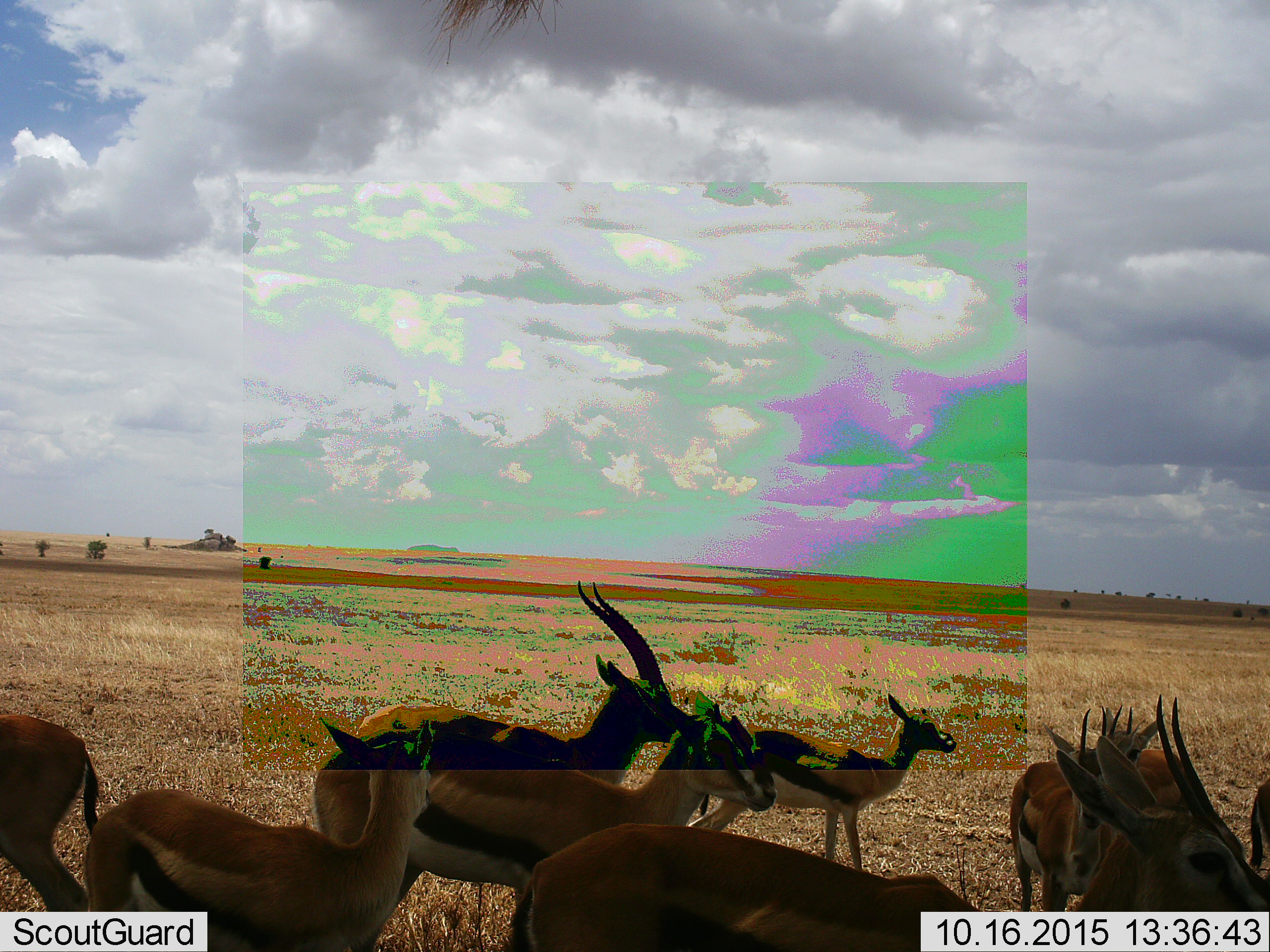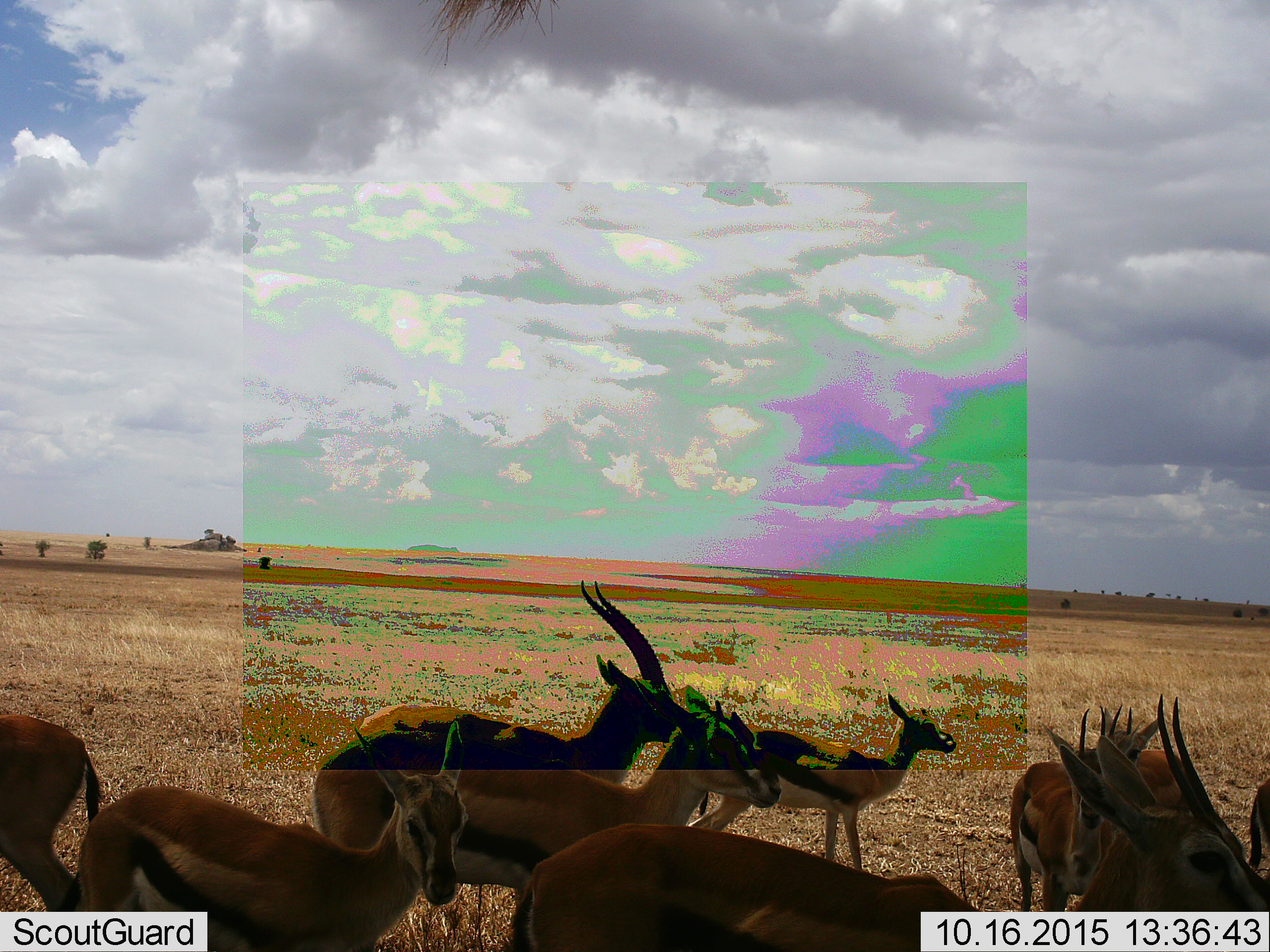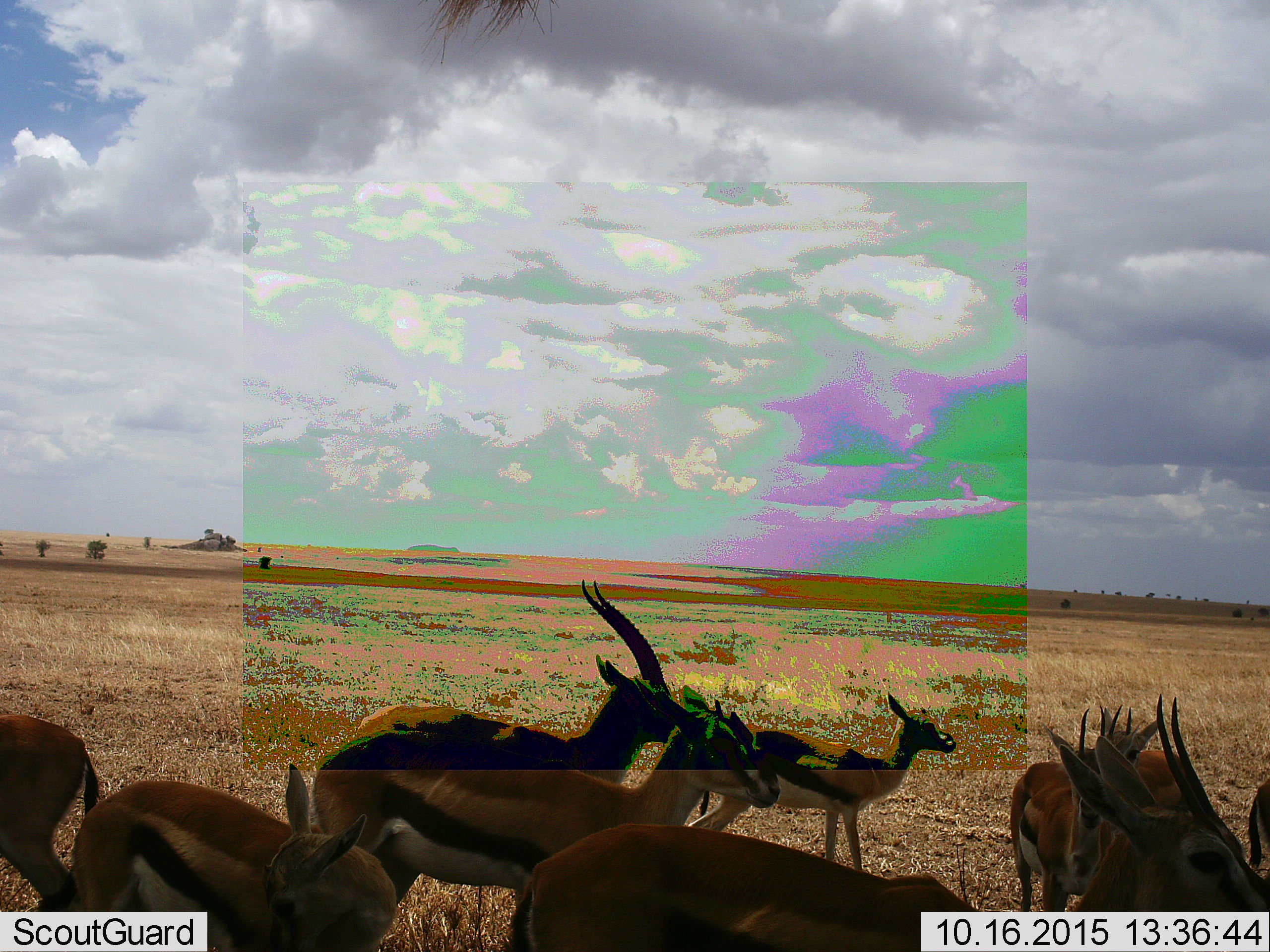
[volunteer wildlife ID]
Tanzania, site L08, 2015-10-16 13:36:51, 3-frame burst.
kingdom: Animalia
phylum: Chordata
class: Mammalia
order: Artiodactyla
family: Bovidae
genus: Eudorcas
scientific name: Eudorcas thomsonii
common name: thomson's gazelle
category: gazellethomsons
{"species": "gazellethomsons (thomson's gazelle) (Eudorcas thomsonii)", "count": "10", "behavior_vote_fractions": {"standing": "100%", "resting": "0%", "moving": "0%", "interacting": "0%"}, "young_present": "40%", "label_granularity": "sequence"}